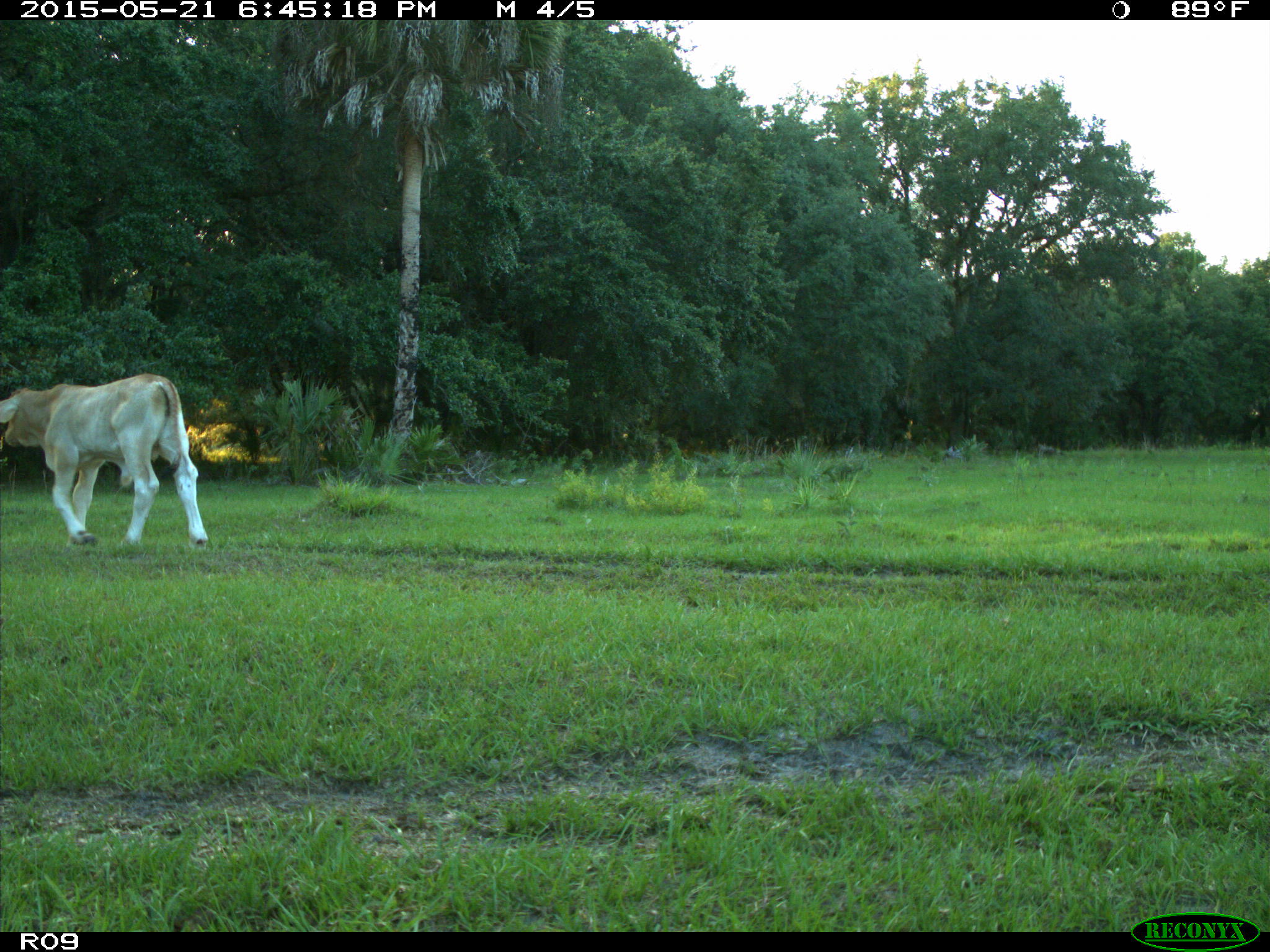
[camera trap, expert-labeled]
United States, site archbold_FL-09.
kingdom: Animalia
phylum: Chordata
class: Mammalia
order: Artiodactyla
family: Bovidae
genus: Bos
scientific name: Bos taurus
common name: domestic cow